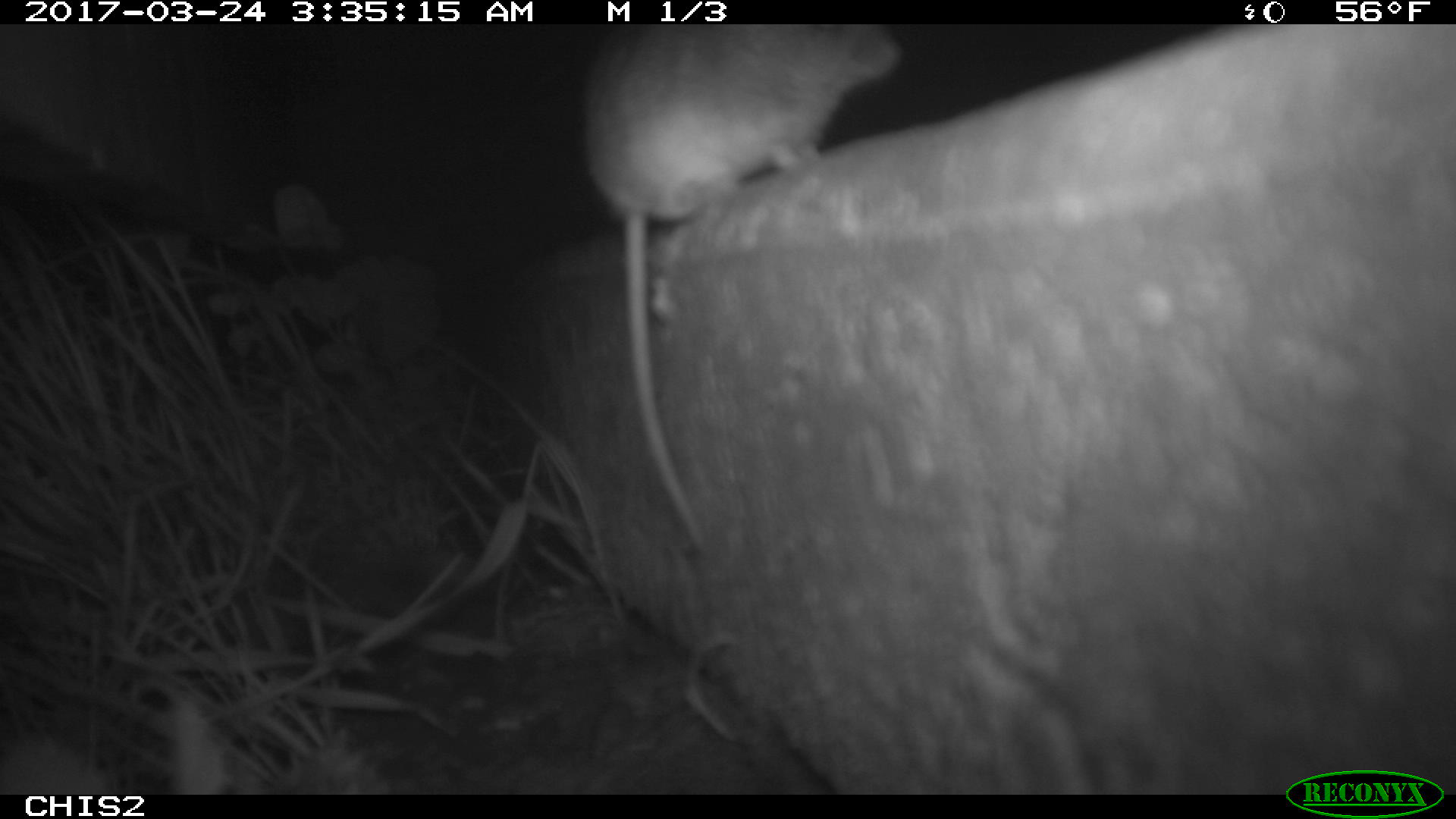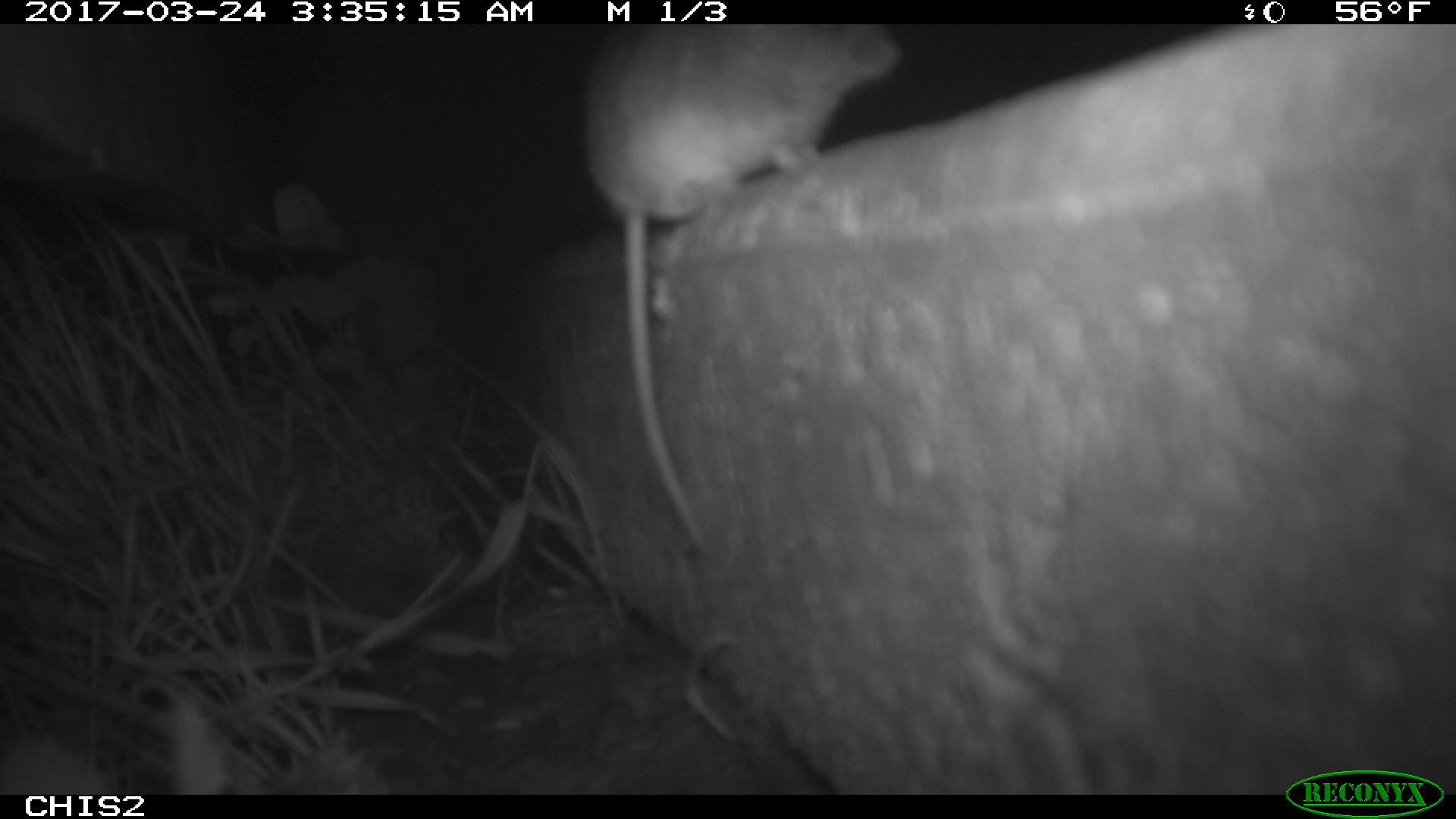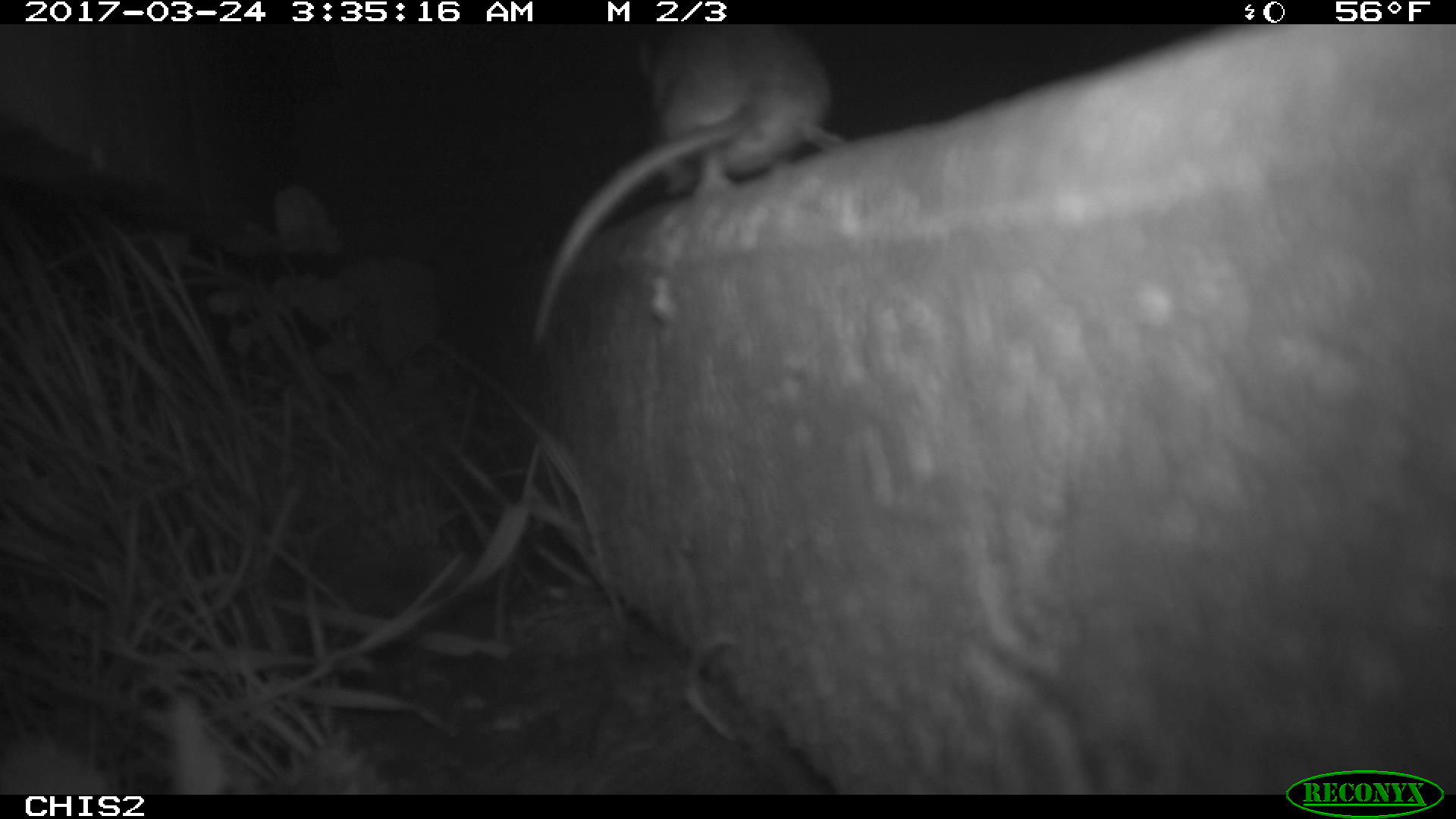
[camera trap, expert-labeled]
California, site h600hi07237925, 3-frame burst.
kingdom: Animalia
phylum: Chordata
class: Mammalia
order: Rodentia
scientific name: Rodentia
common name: rodent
Rodent (Rodentia).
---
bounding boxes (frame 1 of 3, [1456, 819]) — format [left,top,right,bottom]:
rodent: [581,24,902,546]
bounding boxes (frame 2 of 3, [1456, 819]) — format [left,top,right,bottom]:
rodent: [582,23,903,547]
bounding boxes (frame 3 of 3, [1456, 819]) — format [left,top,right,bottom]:
rodent: [527,23,846,345]